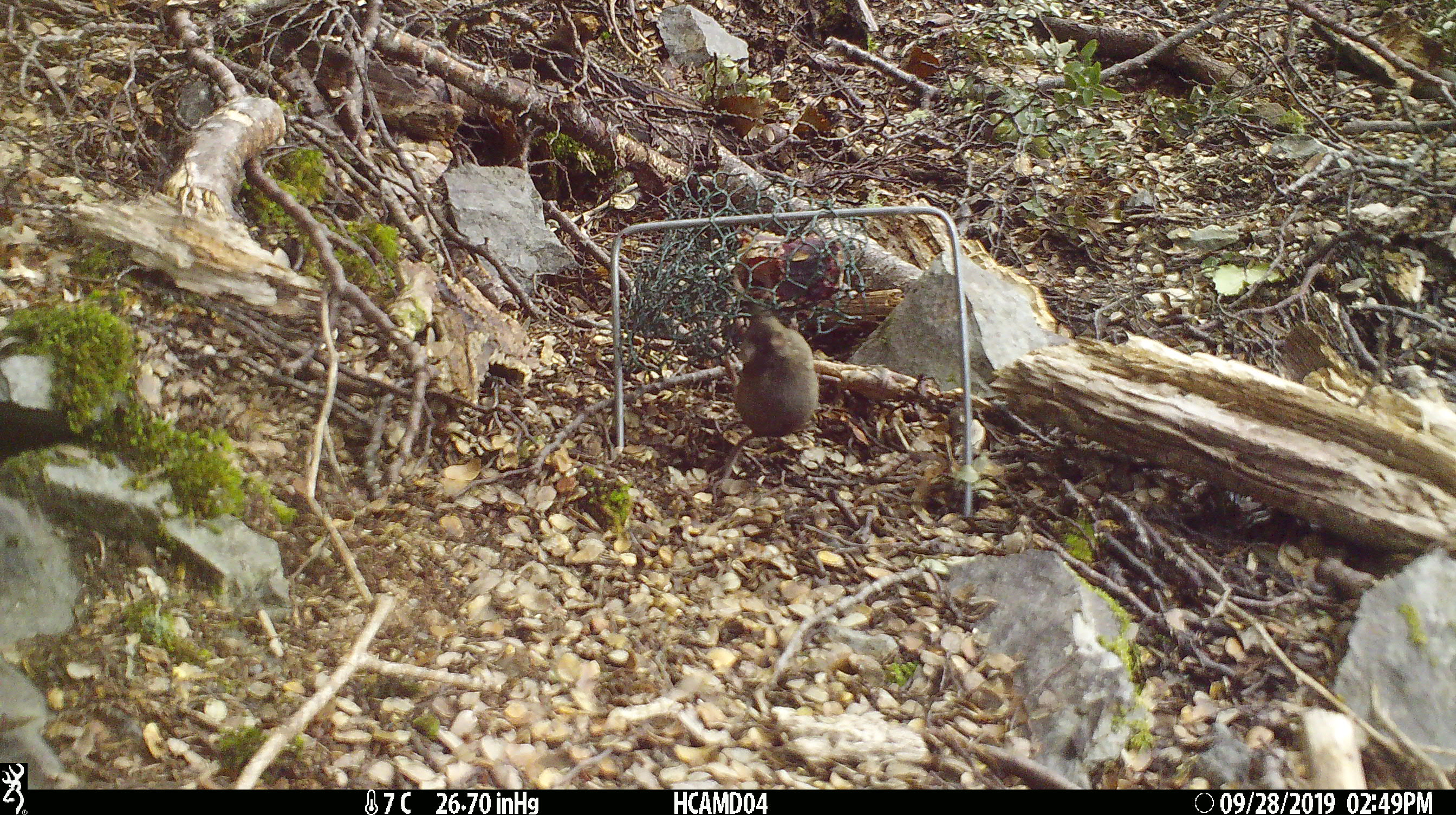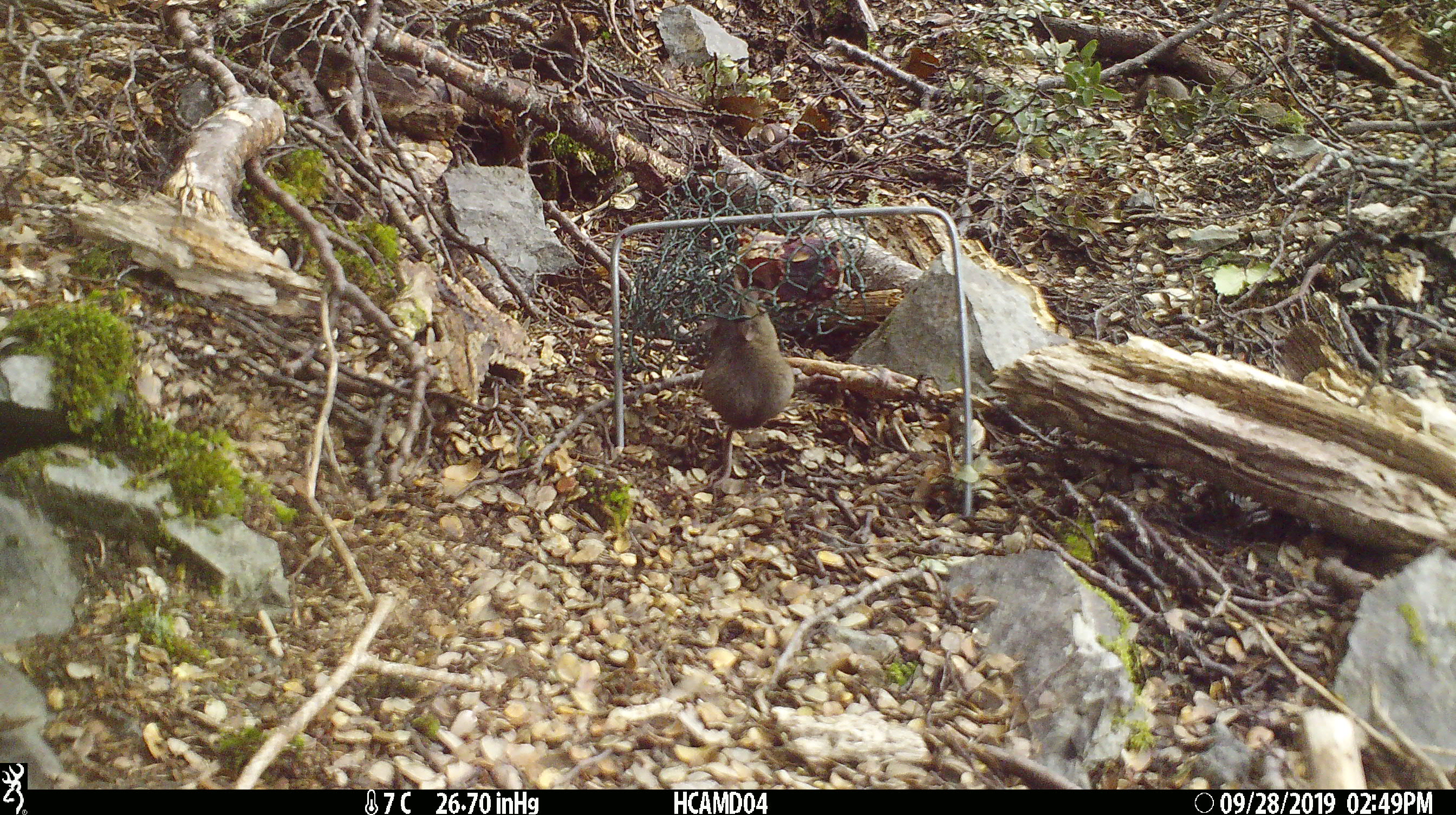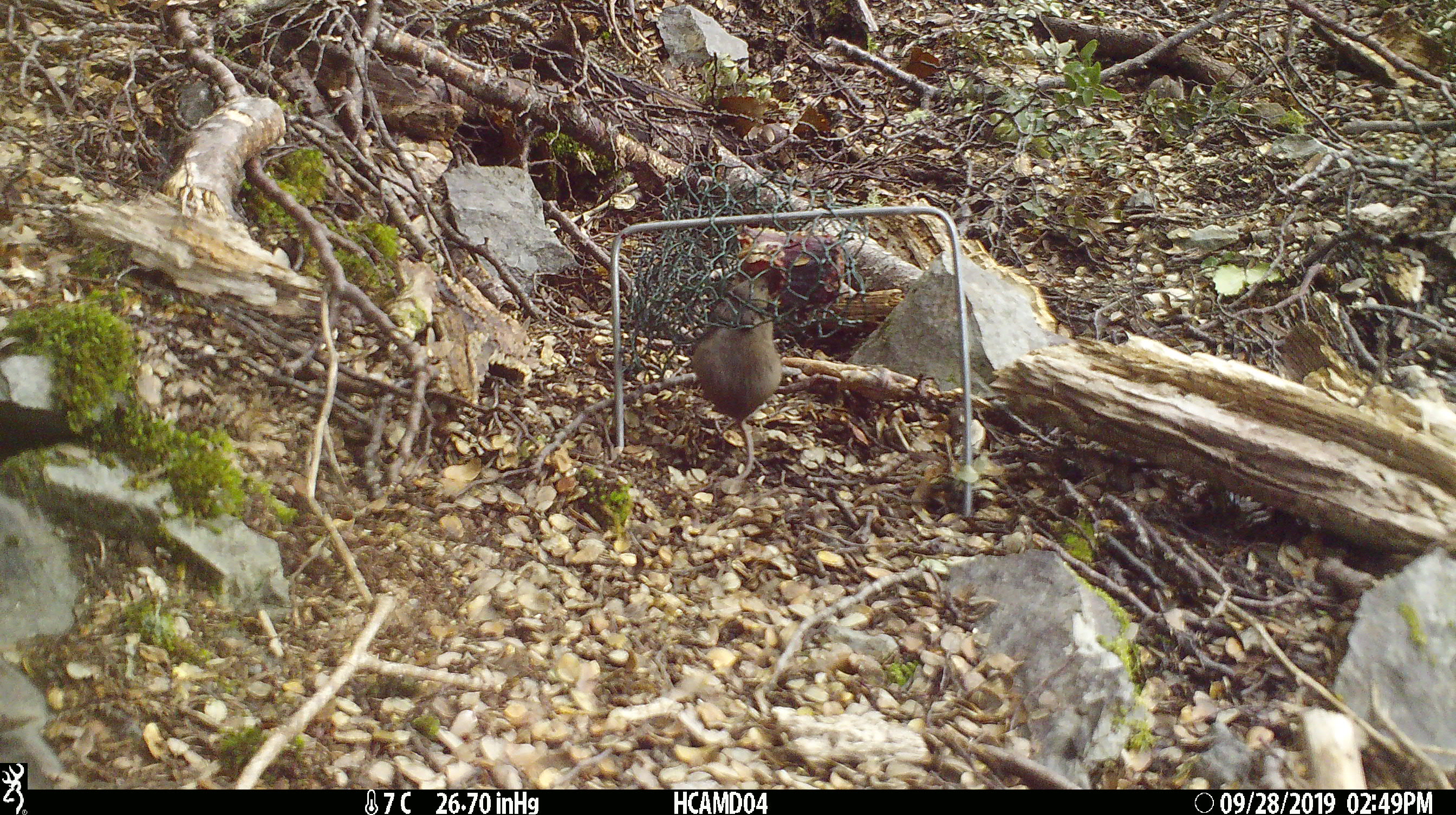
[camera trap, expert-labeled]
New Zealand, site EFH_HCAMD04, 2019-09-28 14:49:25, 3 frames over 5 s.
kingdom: Animalia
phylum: Chordata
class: Mammalia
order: Rodentia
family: Muridae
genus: Mus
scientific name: Mus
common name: mouse